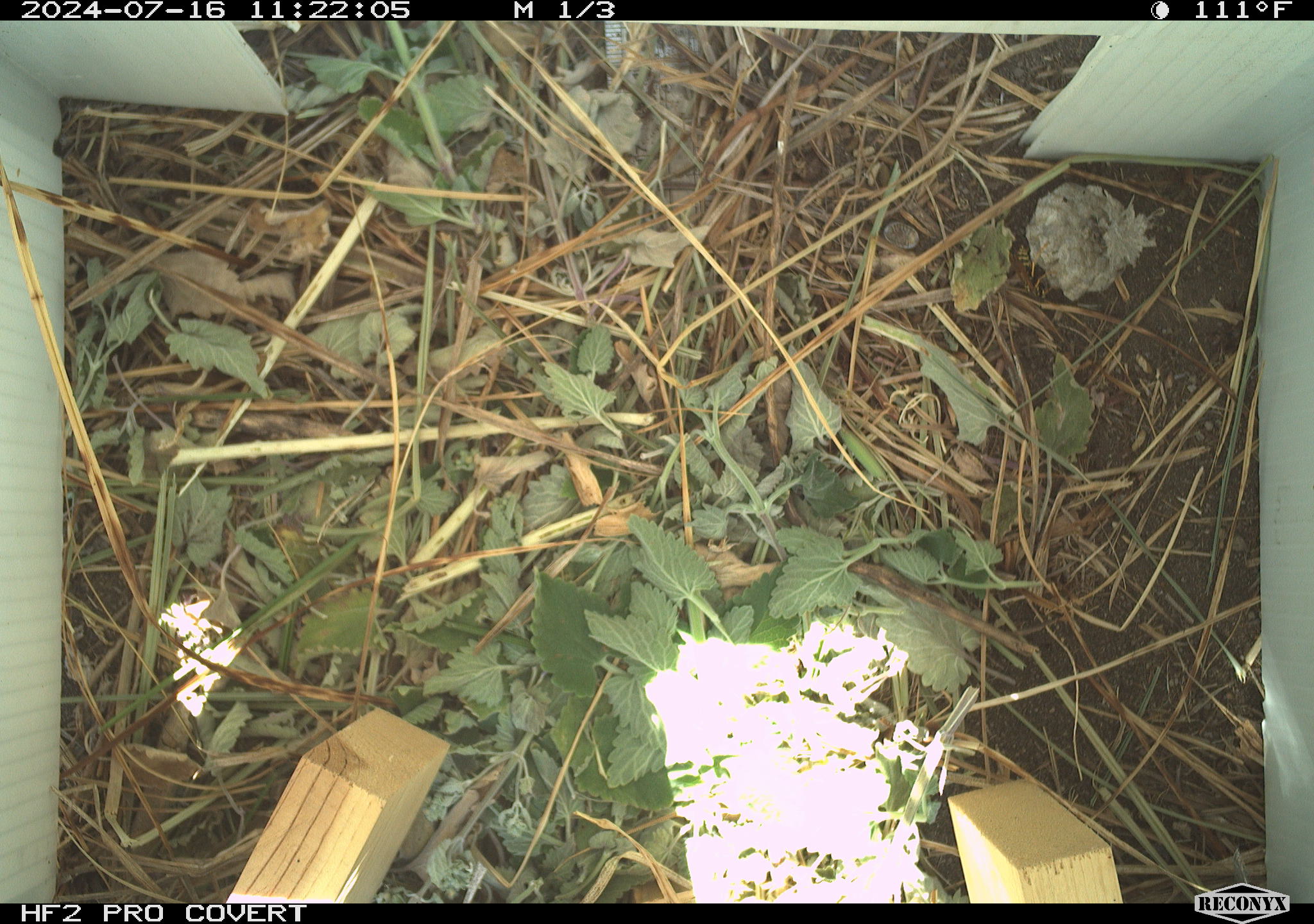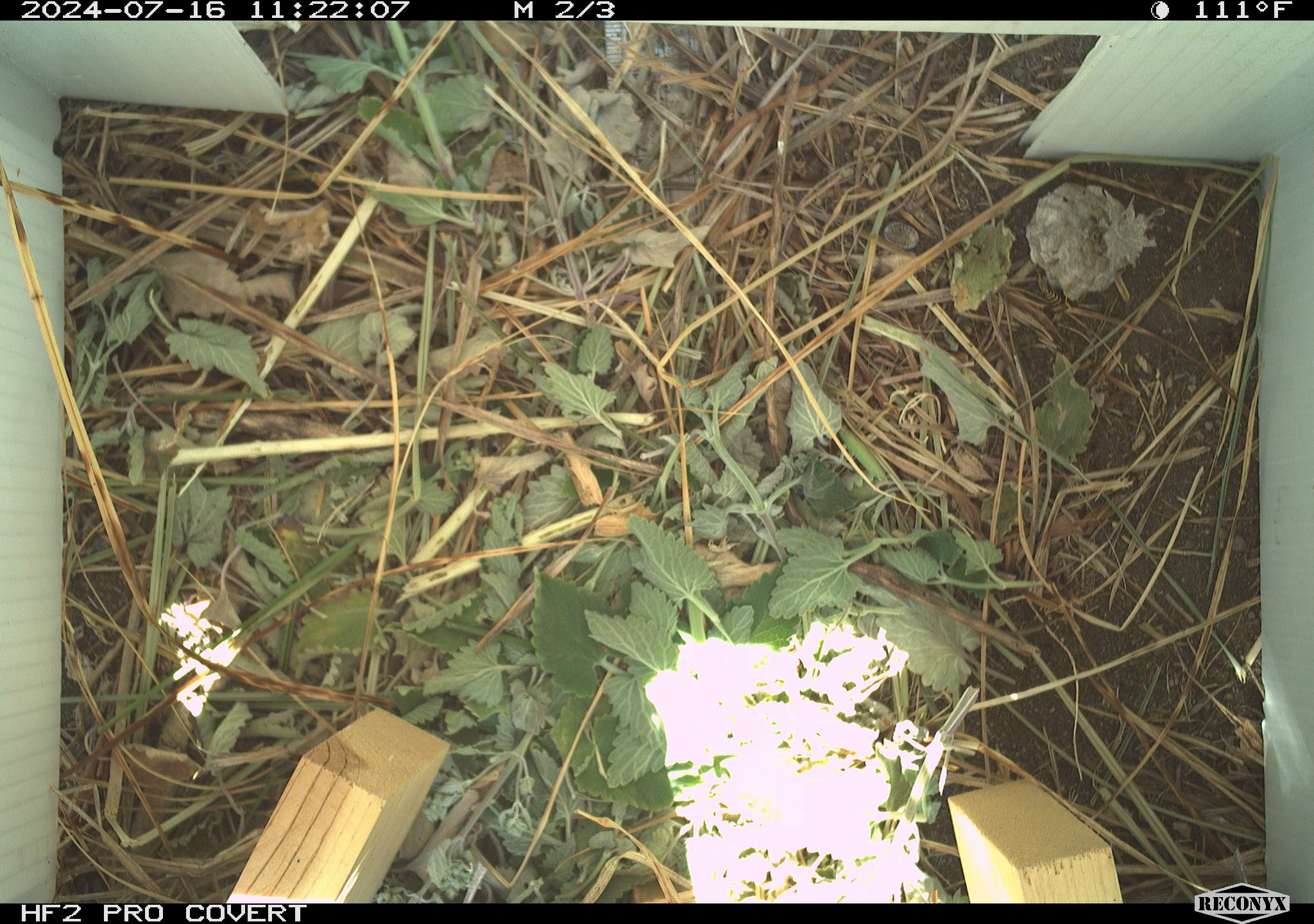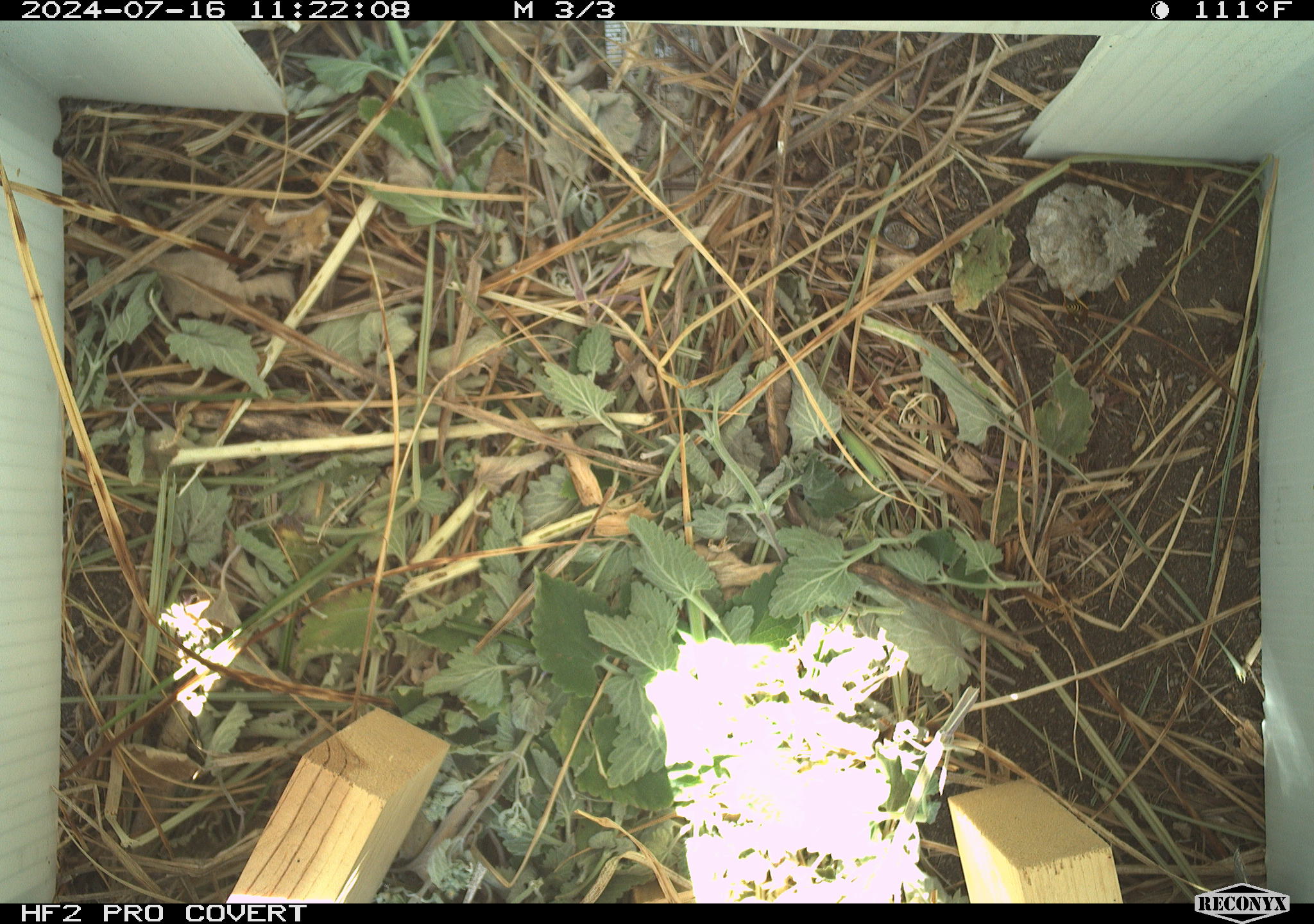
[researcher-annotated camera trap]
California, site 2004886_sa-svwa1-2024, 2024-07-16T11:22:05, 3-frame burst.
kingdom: Animalia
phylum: Arthropoda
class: Insecta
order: Hymenoptera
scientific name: Hymenoptera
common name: ants, bees, wasps, and sawflies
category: hymenoptera order